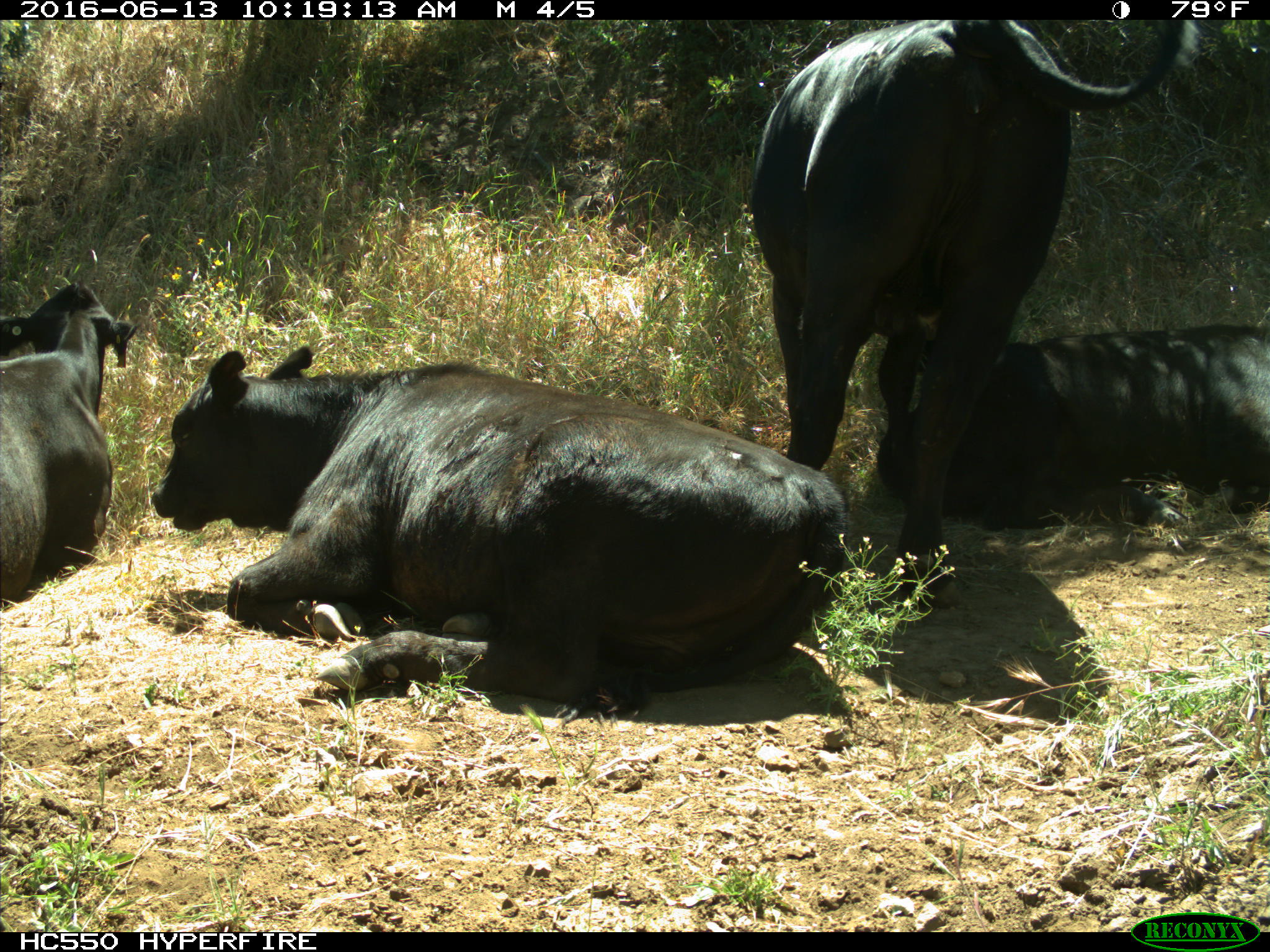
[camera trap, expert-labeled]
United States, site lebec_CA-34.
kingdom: Animalia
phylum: Chordata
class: Mammalia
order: Artiodactyla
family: Bovidae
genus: Bos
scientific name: Bos taurus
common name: domestic cow